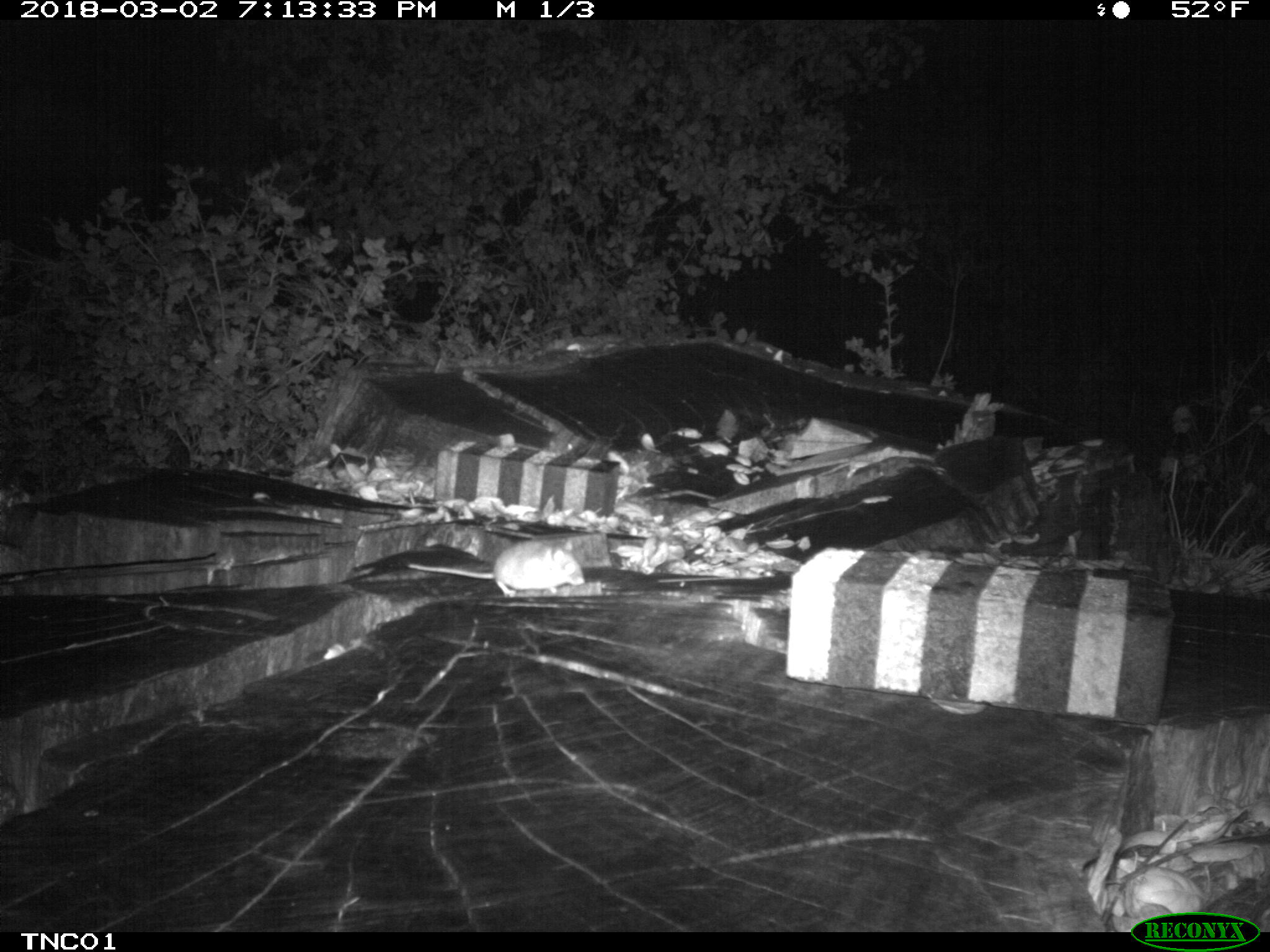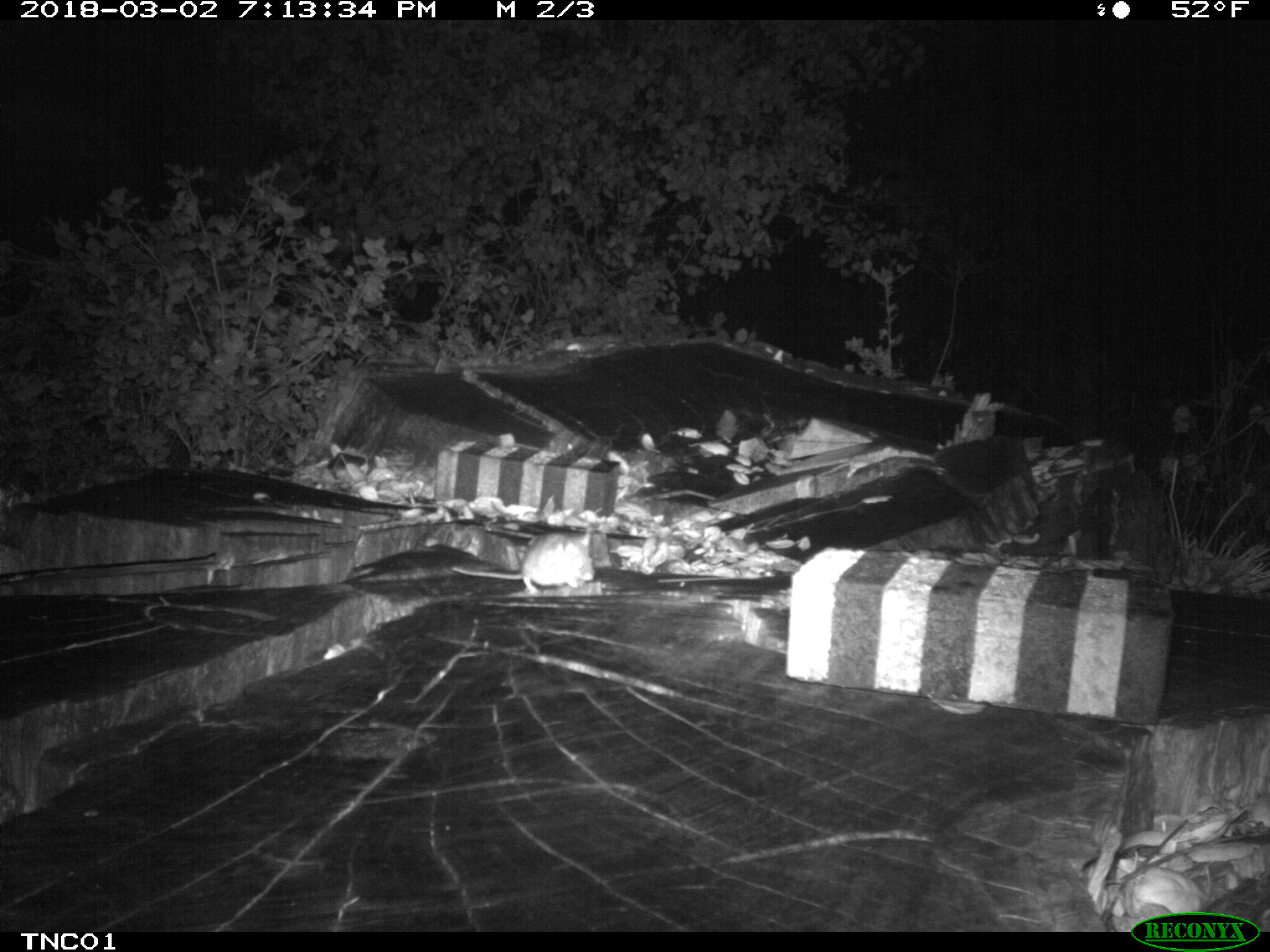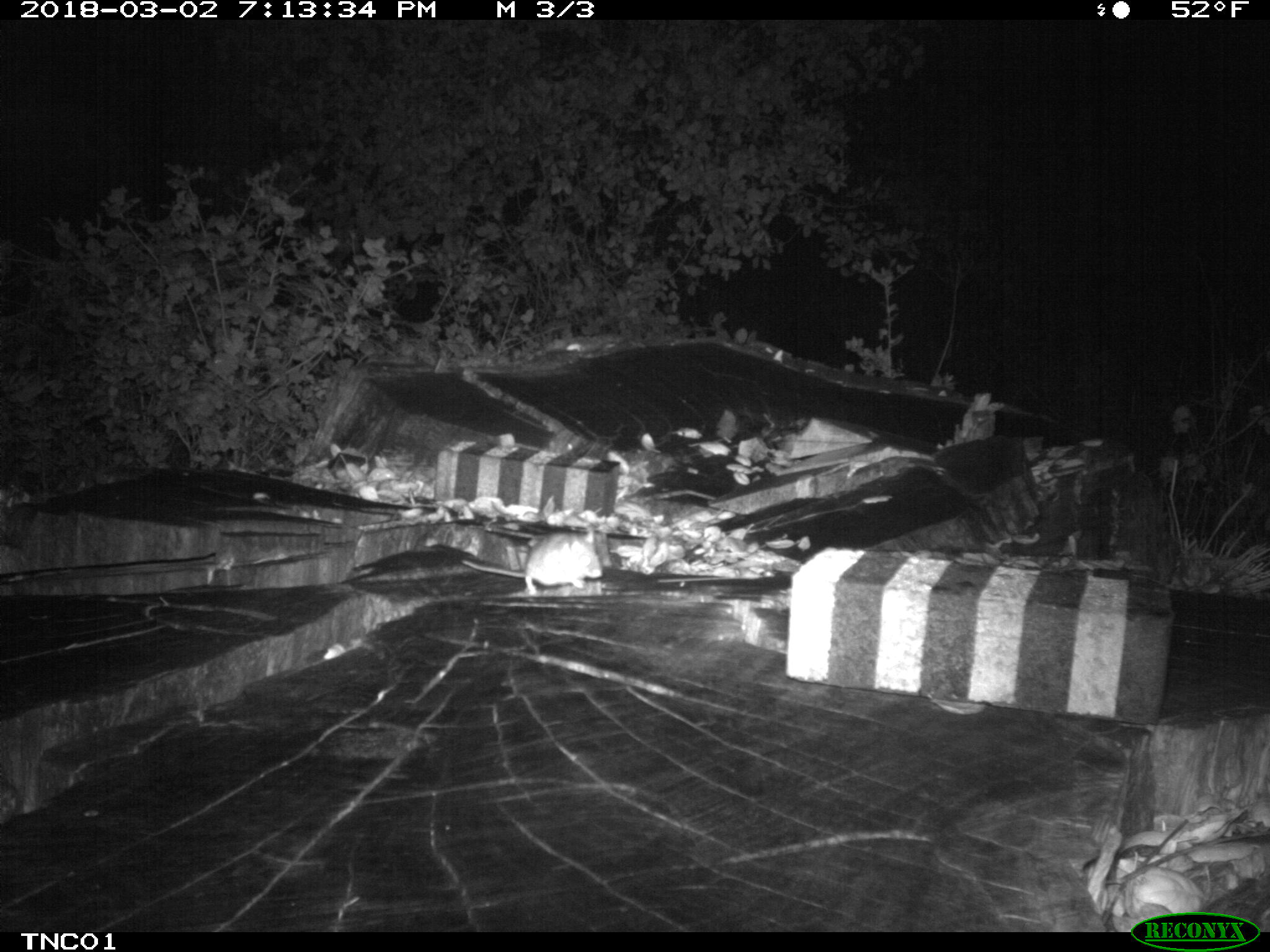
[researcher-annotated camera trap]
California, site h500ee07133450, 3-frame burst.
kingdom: Animalia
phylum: Chordata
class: Mammalia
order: Rodentia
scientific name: Rodentia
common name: rodent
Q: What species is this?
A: Rodent (Rodentia).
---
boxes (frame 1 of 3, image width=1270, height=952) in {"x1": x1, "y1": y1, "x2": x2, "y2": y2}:
rodent: {"x1": 406, "y1": 542, "x2": 585, "y2": 597}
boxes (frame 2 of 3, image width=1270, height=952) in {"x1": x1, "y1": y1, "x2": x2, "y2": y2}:
rodent: {"x1": 450, "y1": 532, "x2": 596, "y2": 597}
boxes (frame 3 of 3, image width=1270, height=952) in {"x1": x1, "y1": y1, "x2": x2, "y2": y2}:
rodent: {"x1": 461, "y1": 529, "x2": 603, "y2": 595}